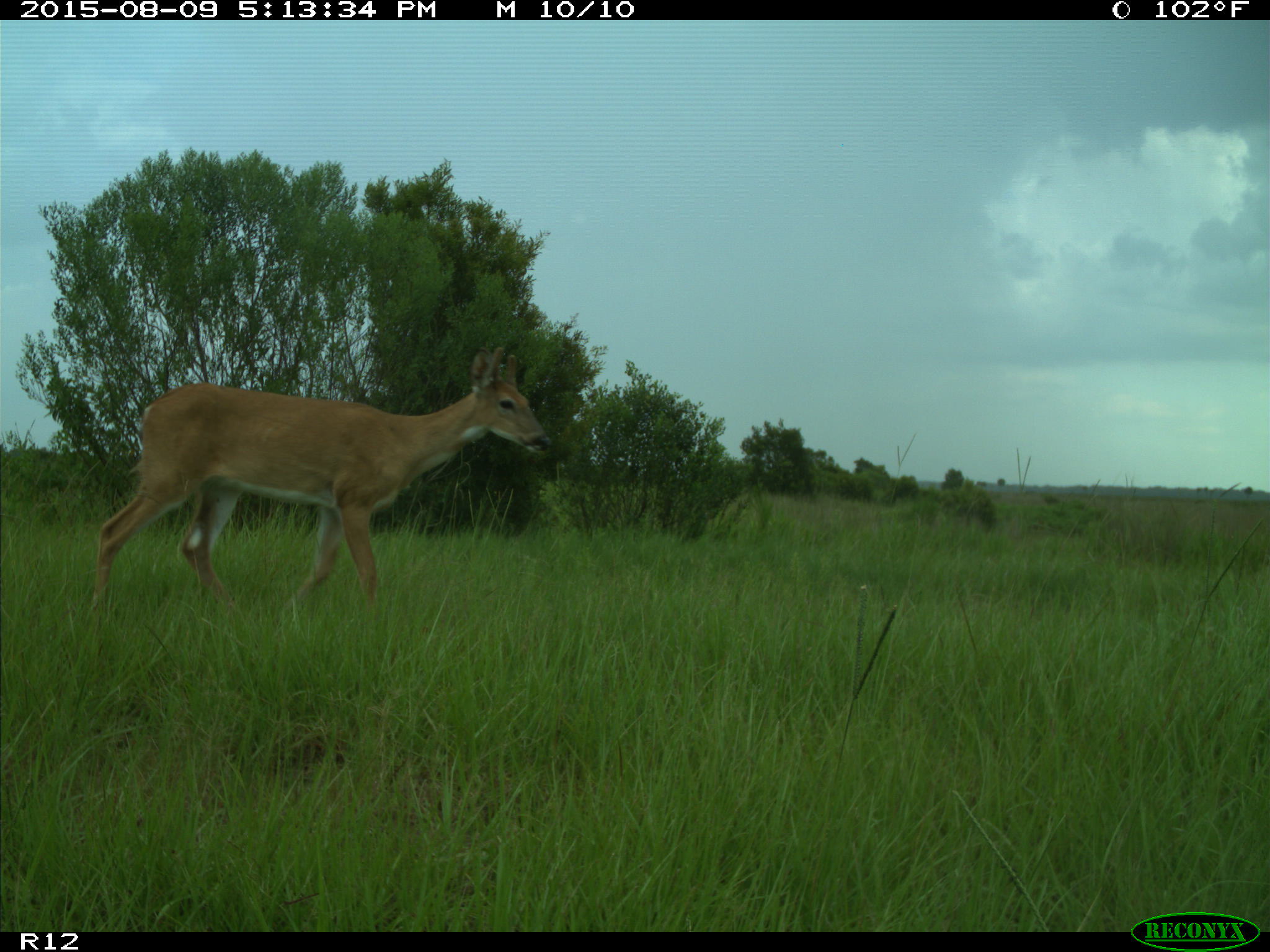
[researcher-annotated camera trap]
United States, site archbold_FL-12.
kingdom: Animalia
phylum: Chordata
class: Mammalia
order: Artiodactyla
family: Cervidae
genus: Odocoileus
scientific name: Odocoileus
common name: deer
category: unidentified deer